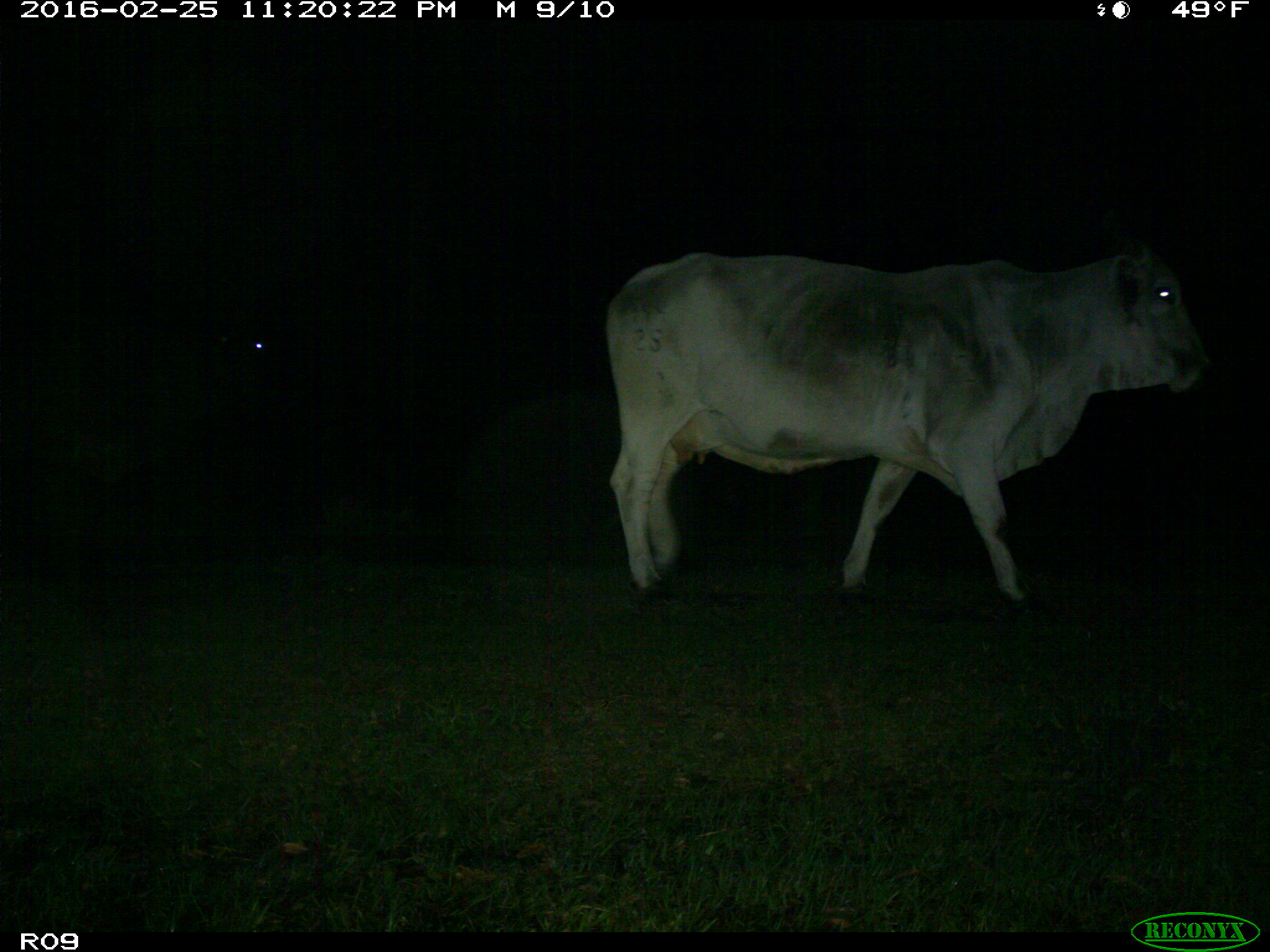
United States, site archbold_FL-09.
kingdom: Animalia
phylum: Chordata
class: Mammalia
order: Artiodactyla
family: Bovidae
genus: Bos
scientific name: Bos taurus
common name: domestic cow